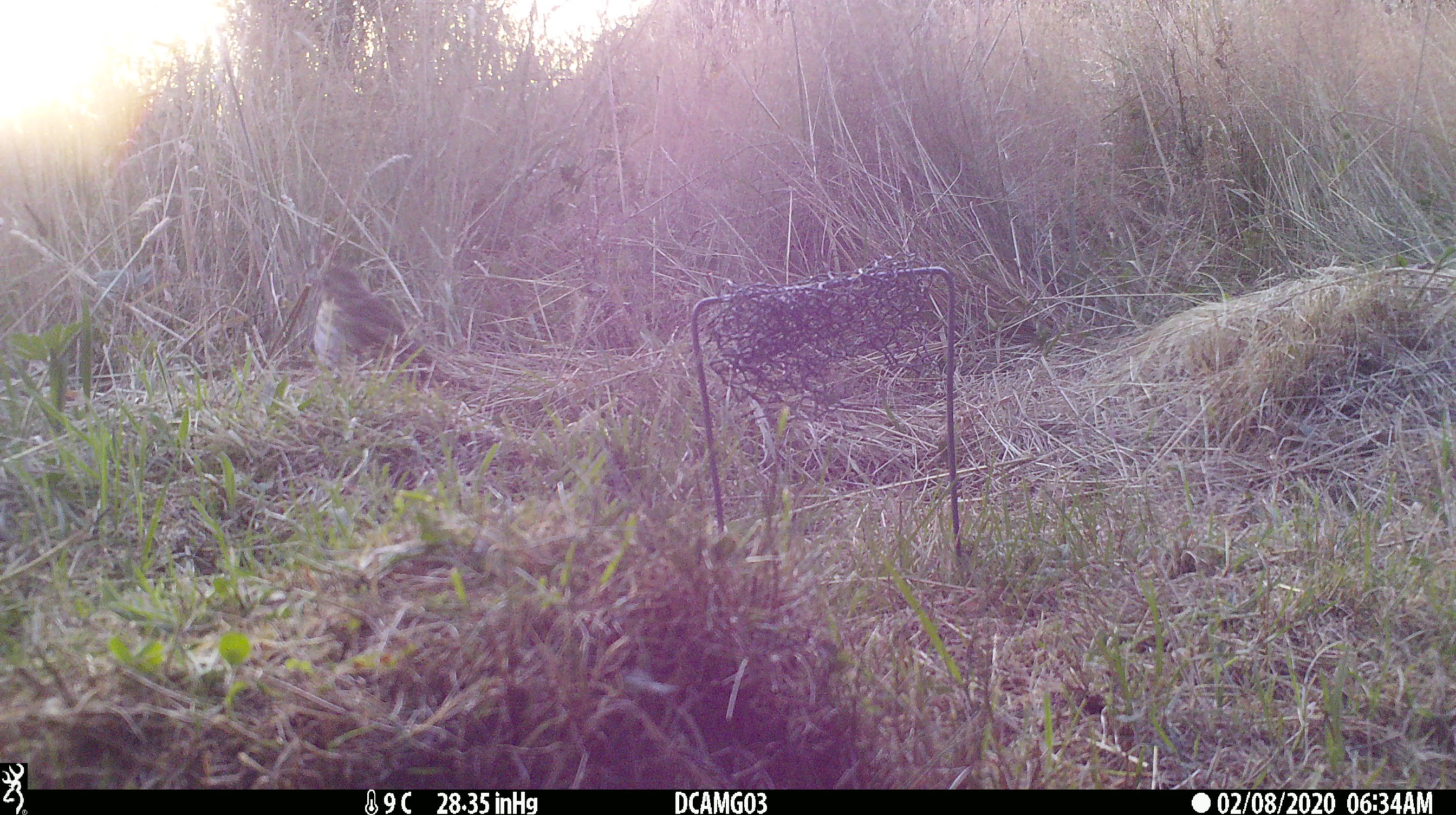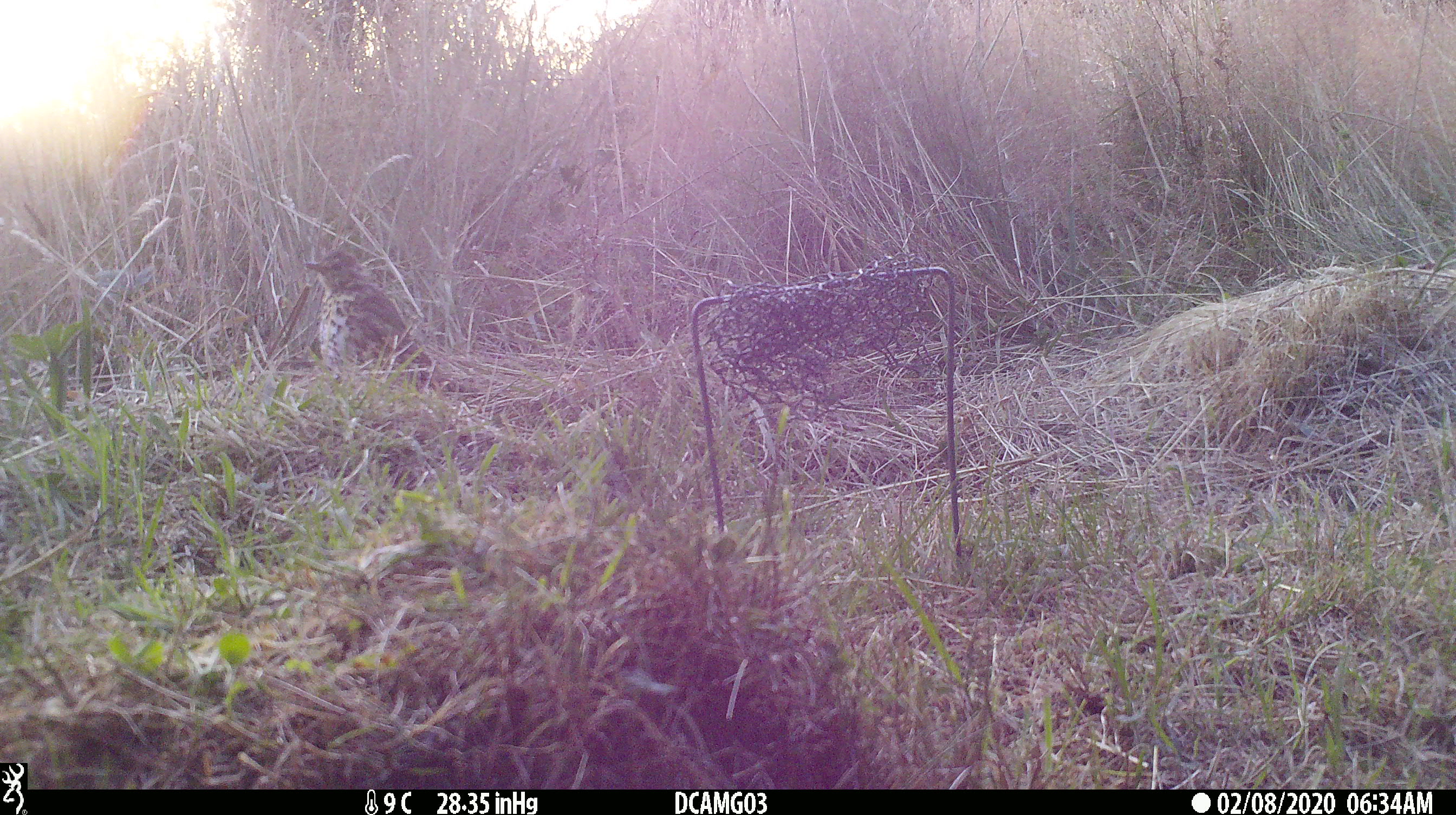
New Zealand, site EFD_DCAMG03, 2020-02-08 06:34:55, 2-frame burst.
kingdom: Animalia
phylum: Chordata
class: Aves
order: Passeriformes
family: Turdidae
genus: Turdus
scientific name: Turdus philomelos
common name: song thrush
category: thrush